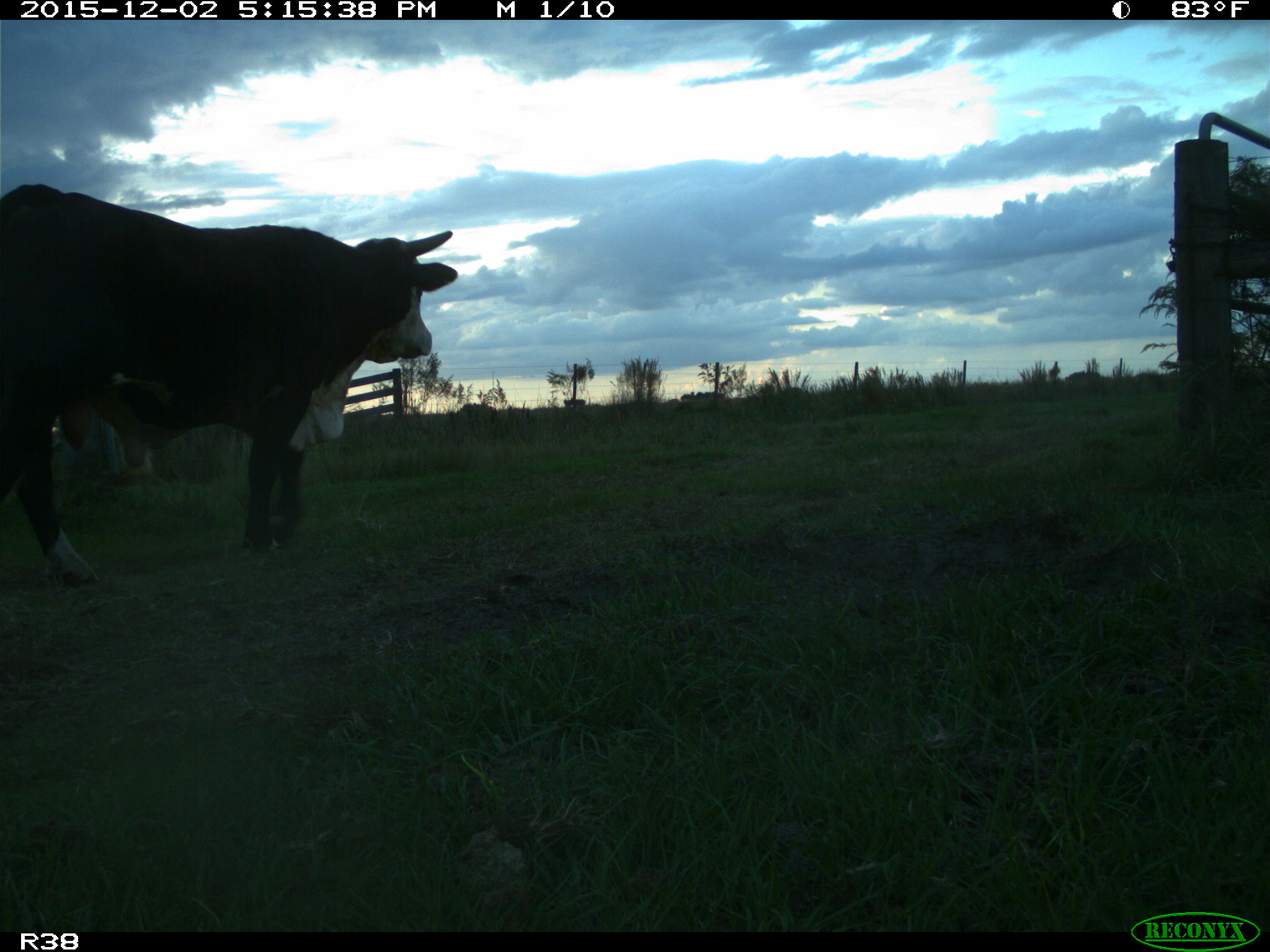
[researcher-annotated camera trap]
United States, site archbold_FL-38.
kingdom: Animalia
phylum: Chordata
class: Mammalia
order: Artiodactyla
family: Bovidae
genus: Bos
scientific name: Bos taurus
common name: domestic cow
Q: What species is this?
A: Bos taurus (domestic cow).